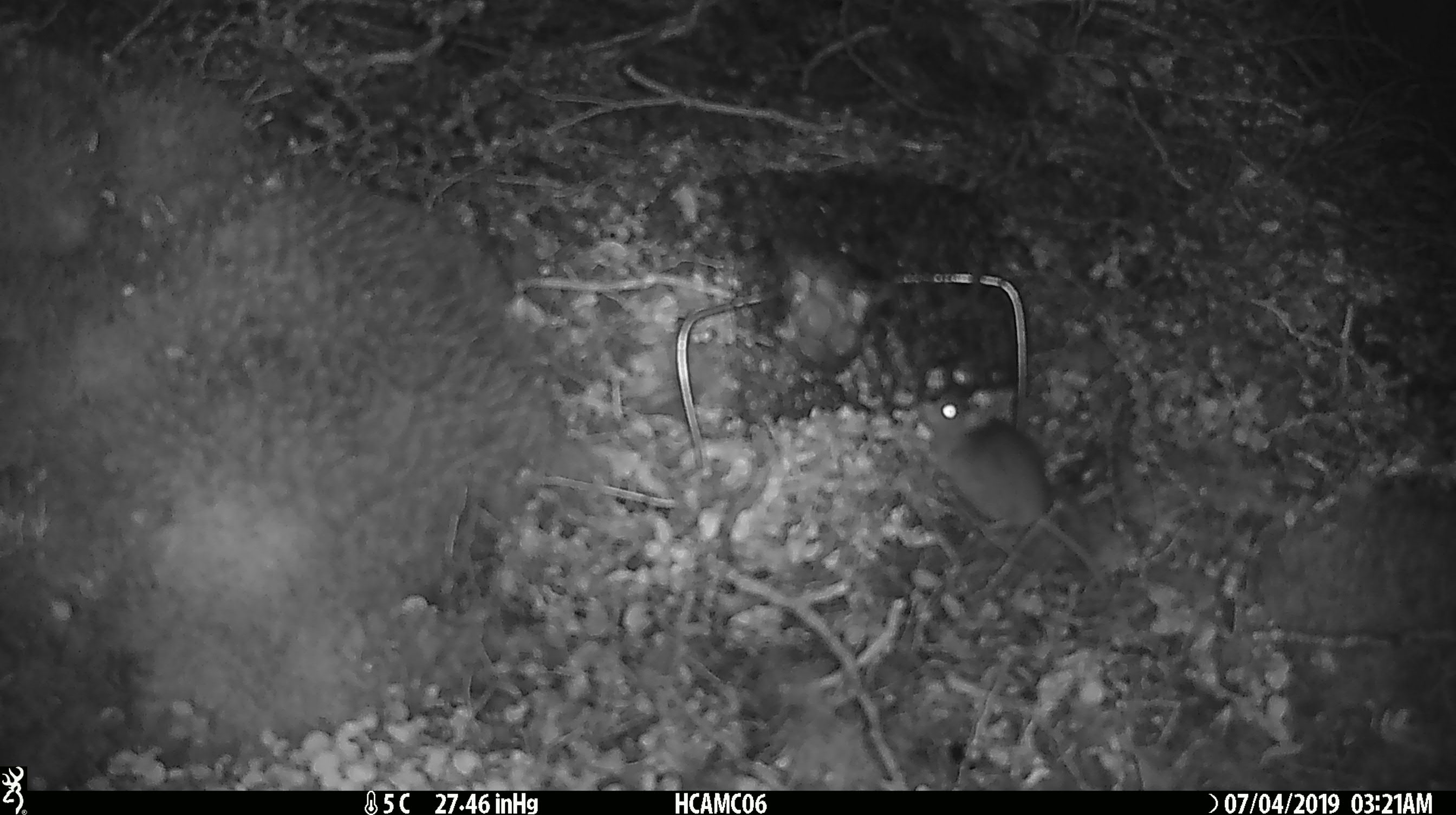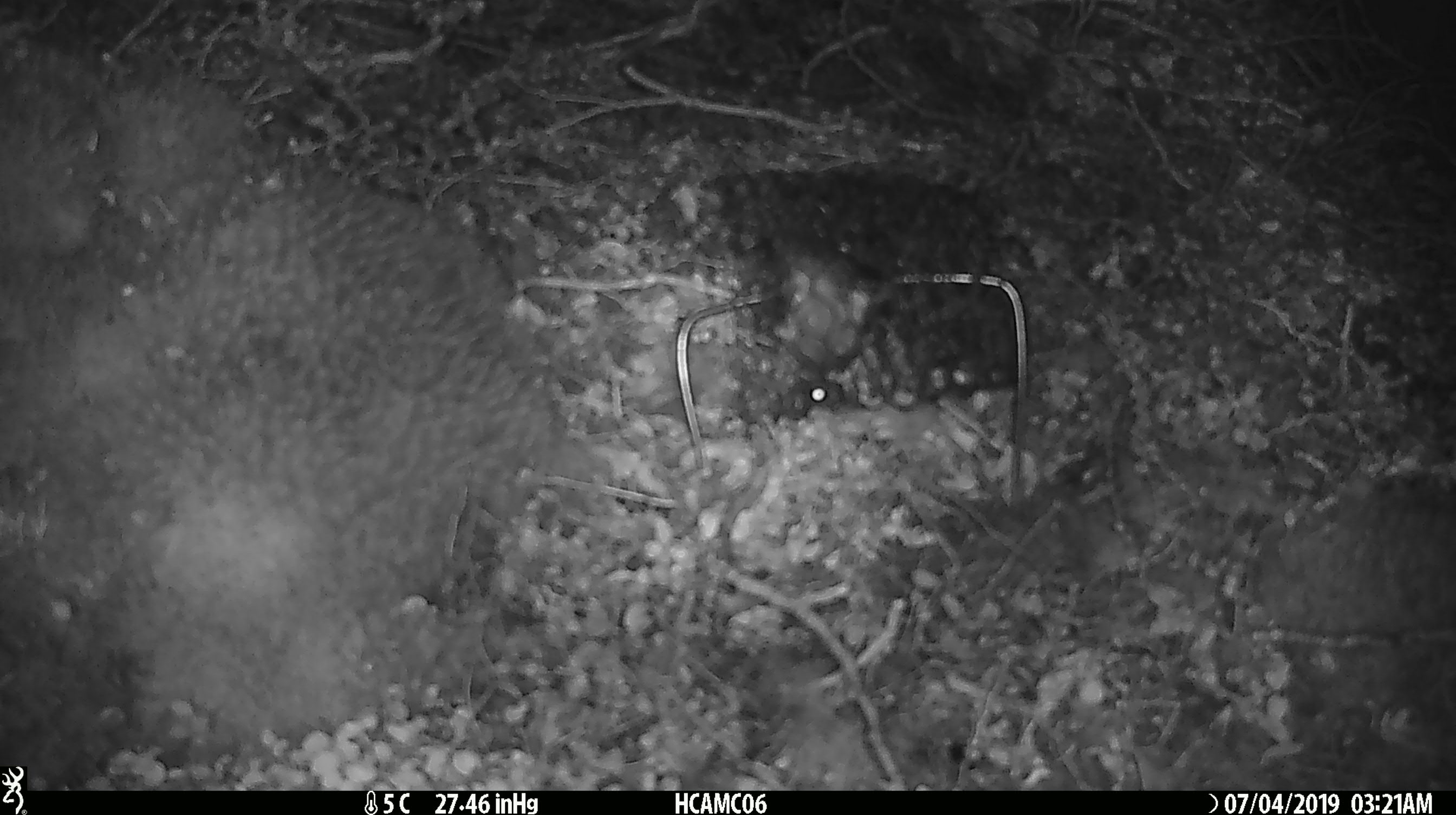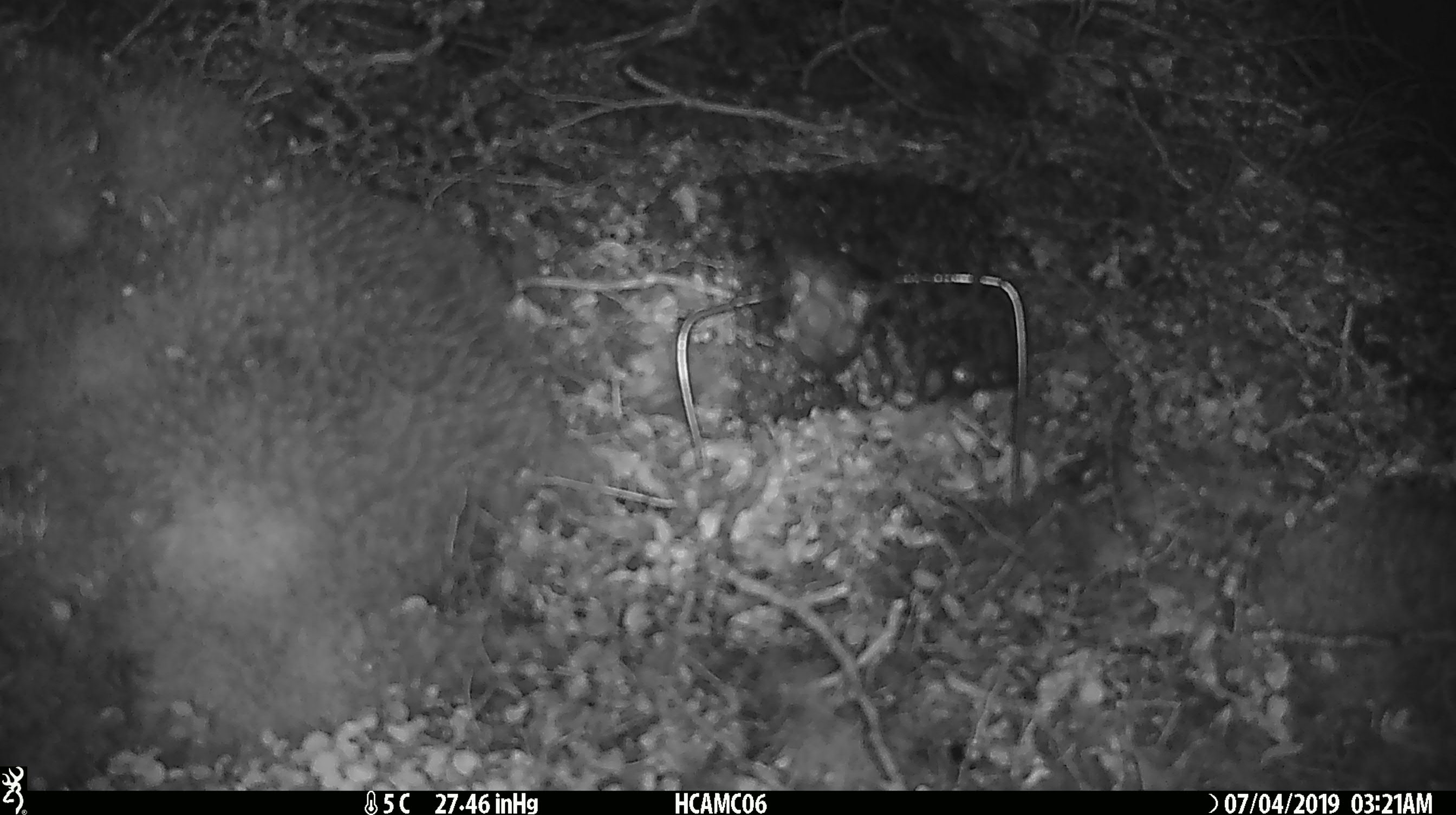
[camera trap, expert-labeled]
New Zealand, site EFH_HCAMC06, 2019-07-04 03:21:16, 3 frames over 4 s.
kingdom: Animalia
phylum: Chordata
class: Mammalia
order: Rodentia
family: Muridae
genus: Mus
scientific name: Mus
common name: mouse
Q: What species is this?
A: Mouse (Mus).